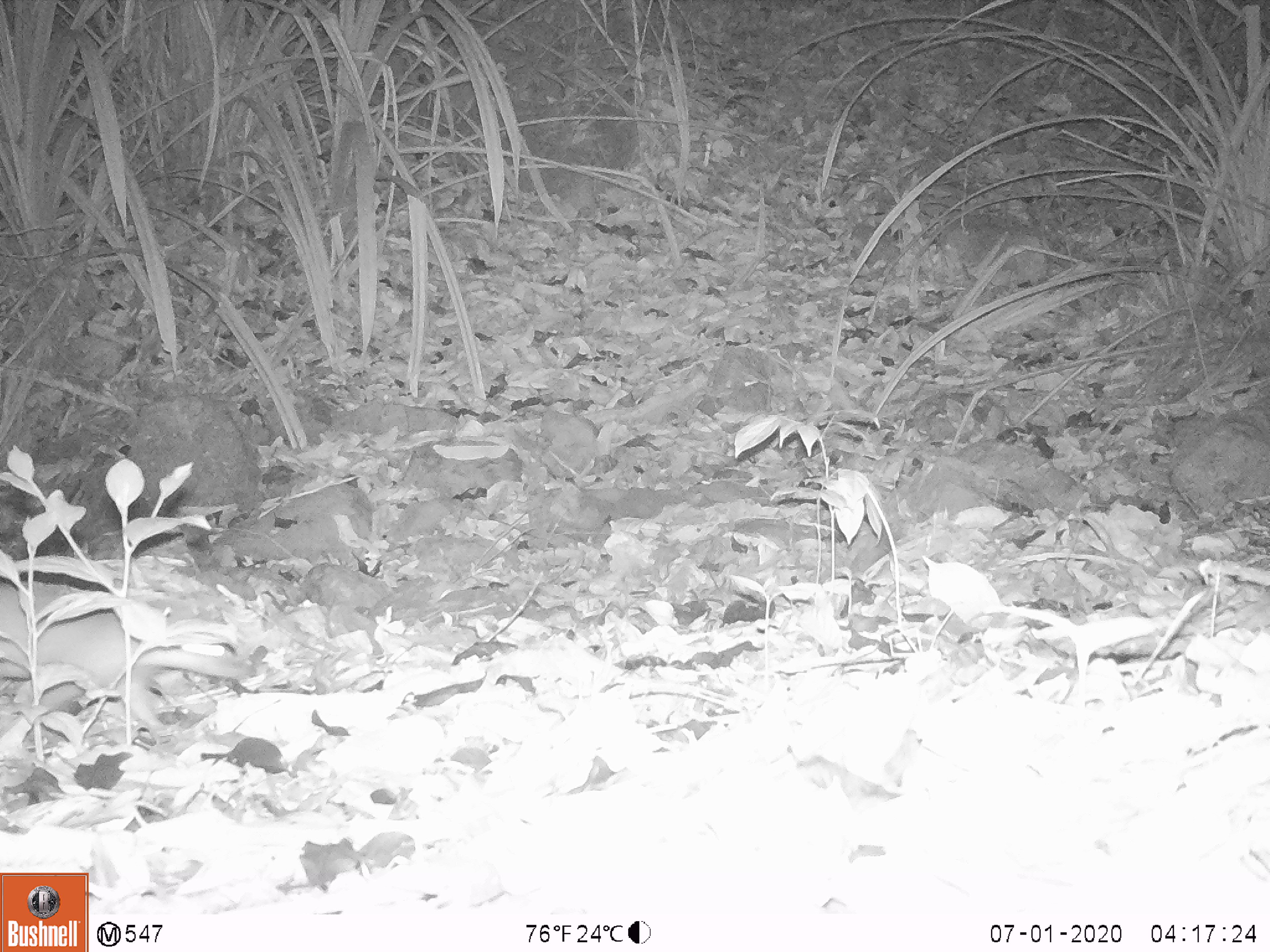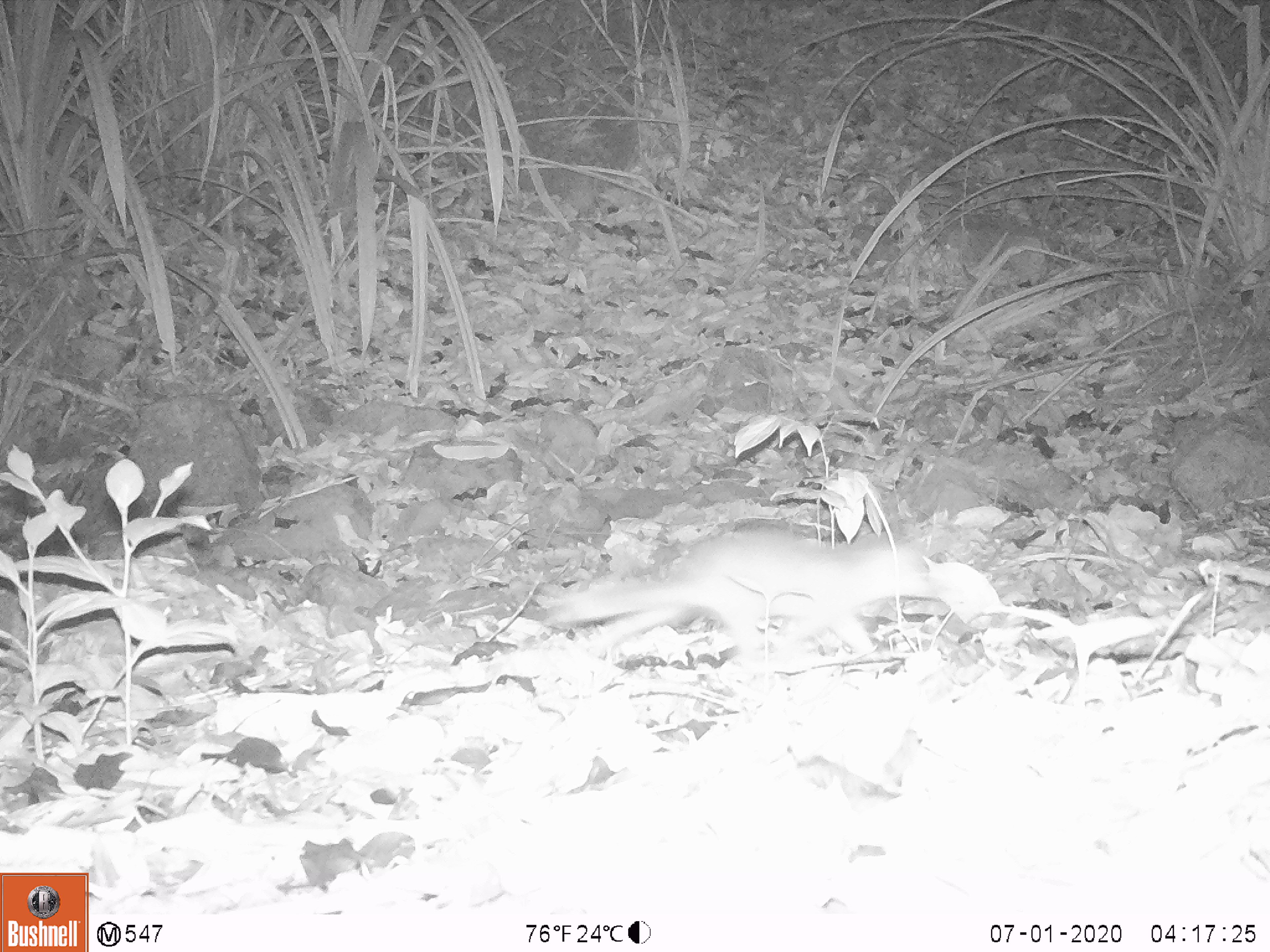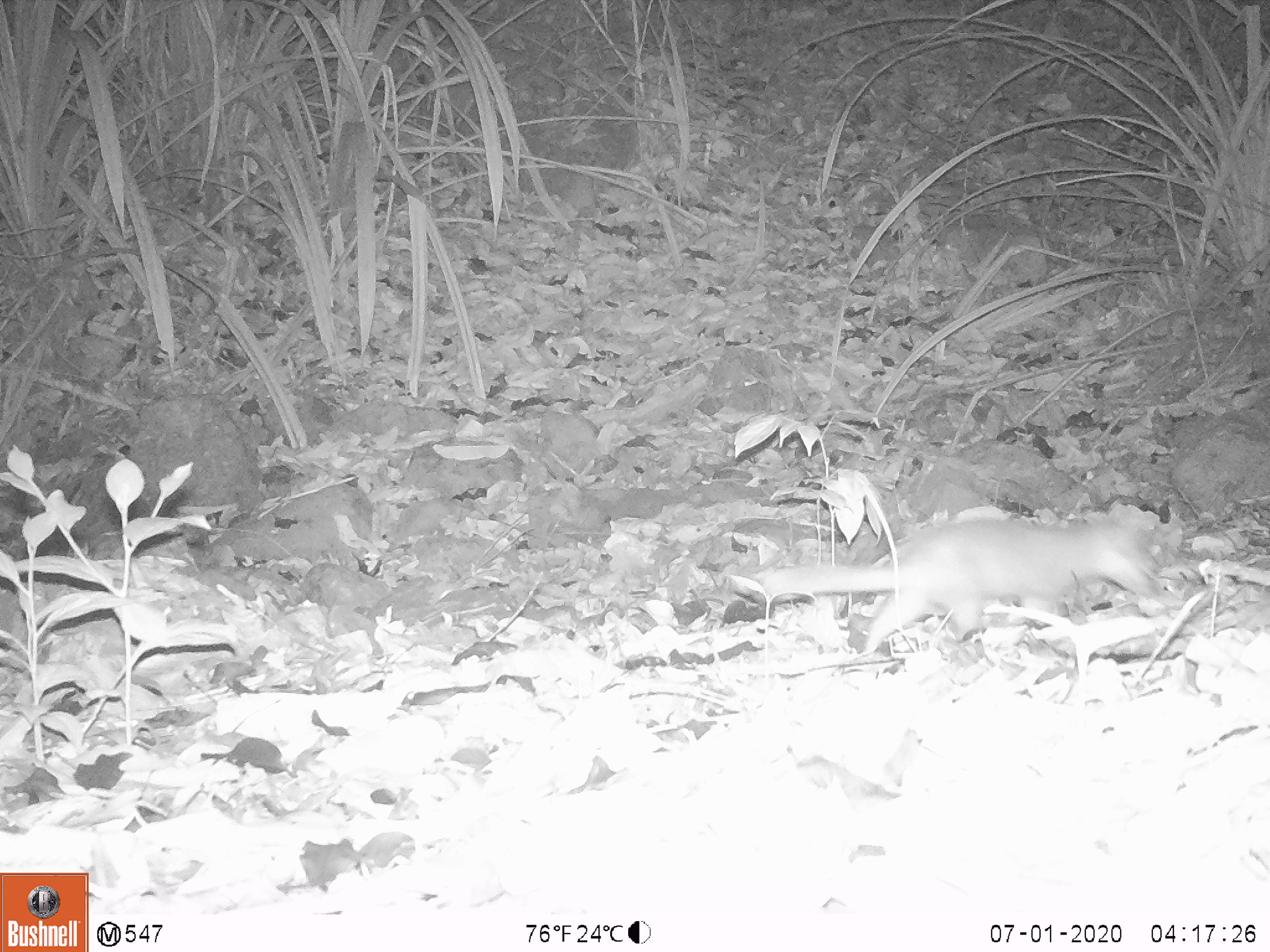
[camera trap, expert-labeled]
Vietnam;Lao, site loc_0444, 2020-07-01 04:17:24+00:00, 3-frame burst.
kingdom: Animalia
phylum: Chordata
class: Mammalia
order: Carnivora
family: Mustelidae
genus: Melogale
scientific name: Melogale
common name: ferret badger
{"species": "ferret badger (Melogale)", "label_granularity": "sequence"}